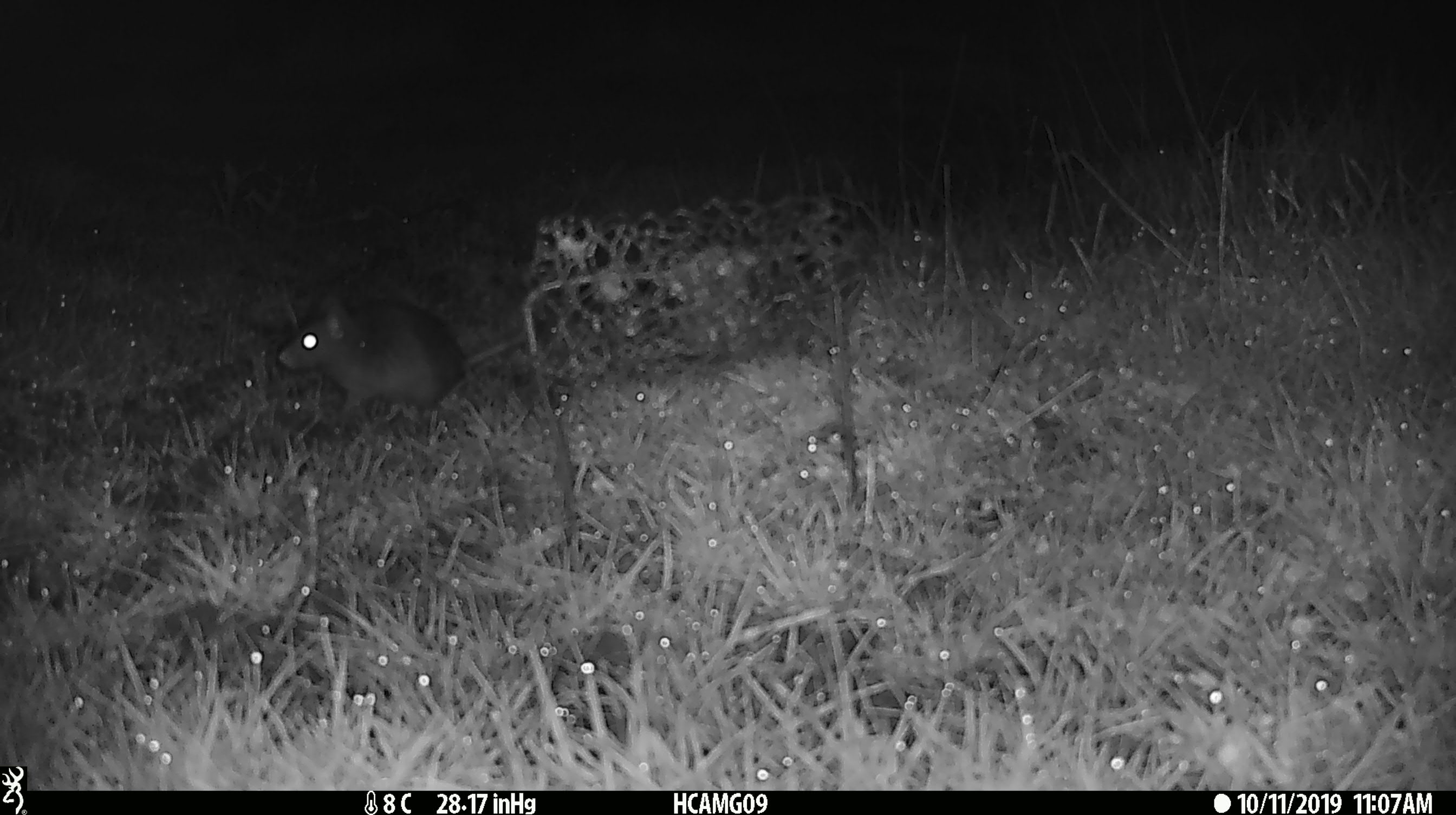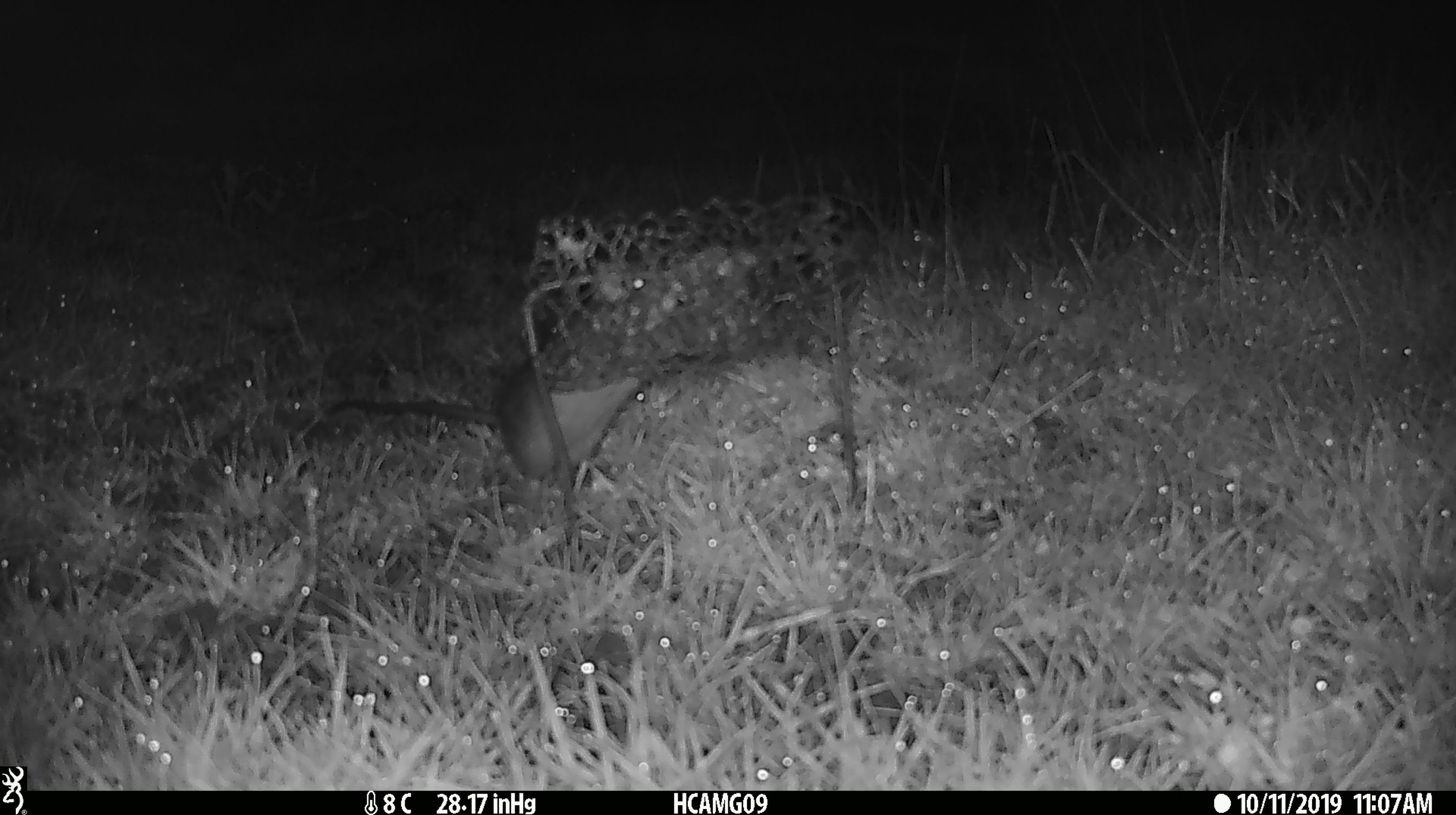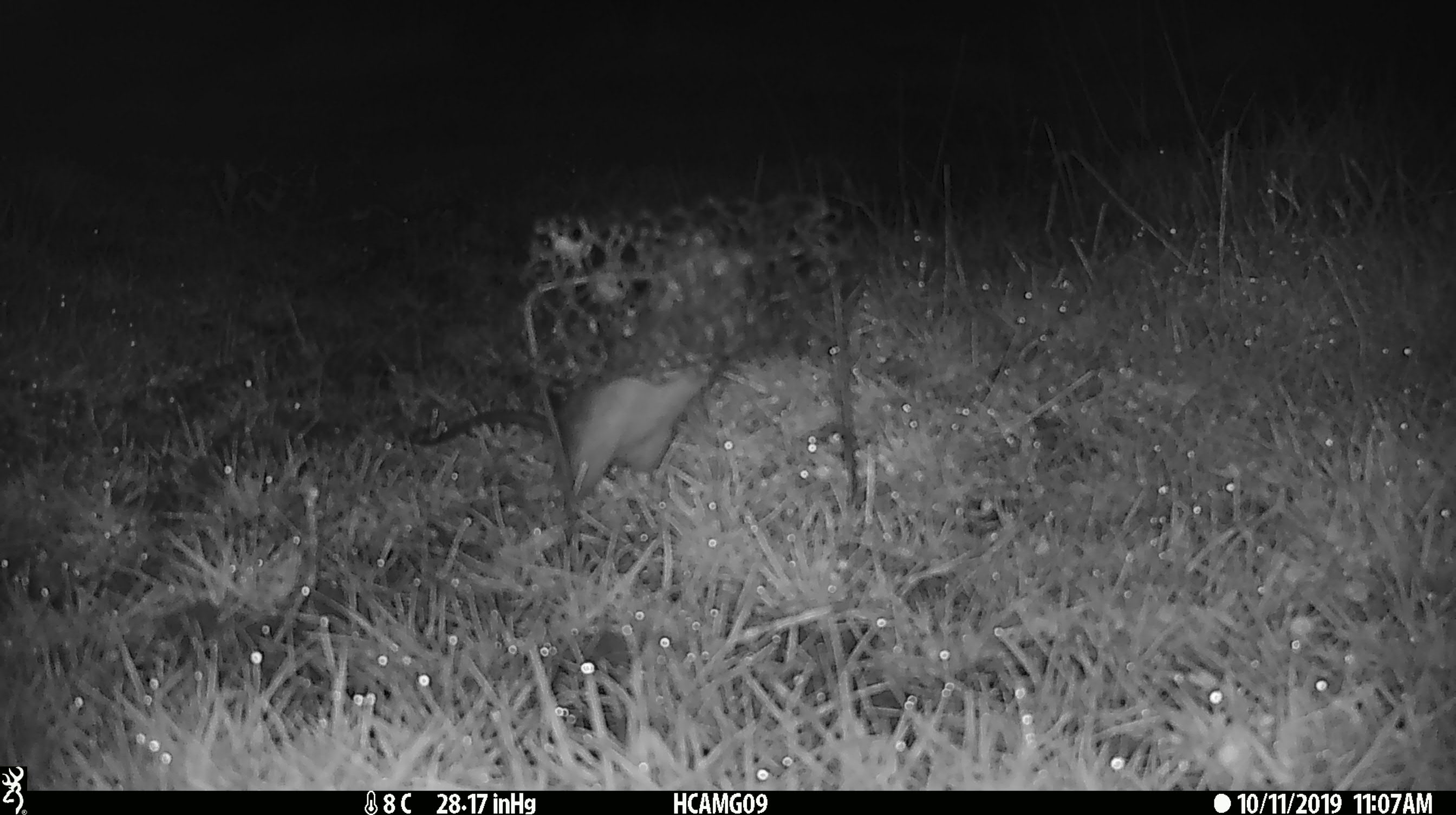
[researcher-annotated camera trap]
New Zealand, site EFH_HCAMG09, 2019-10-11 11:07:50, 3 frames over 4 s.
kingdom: Animalia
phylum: Chordata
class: Mammalia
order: Rodentia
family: Muridae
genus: Rattus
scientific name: Rattus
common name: rat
Rat (Rattus).